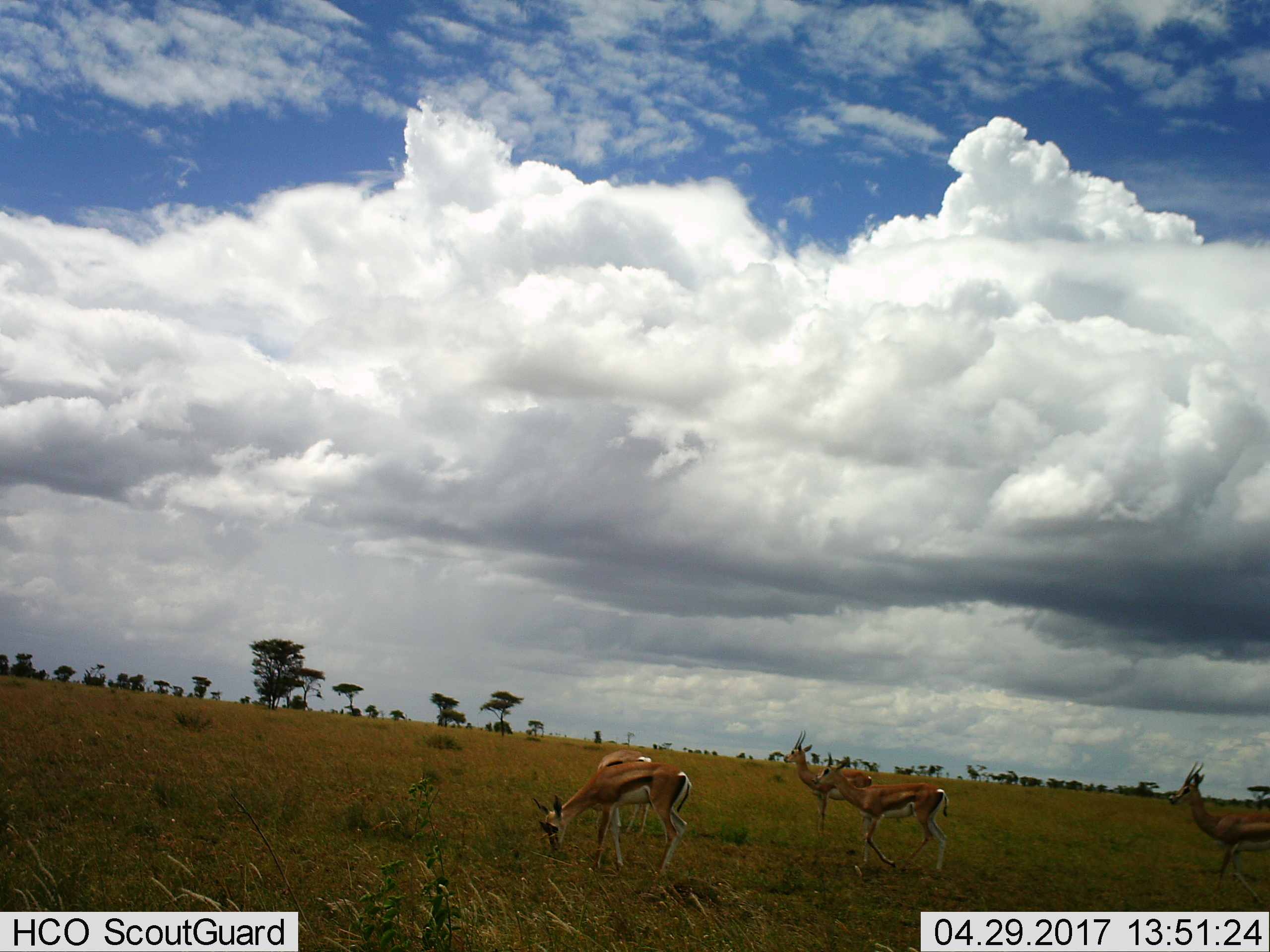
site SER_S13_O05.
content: unidentified animal